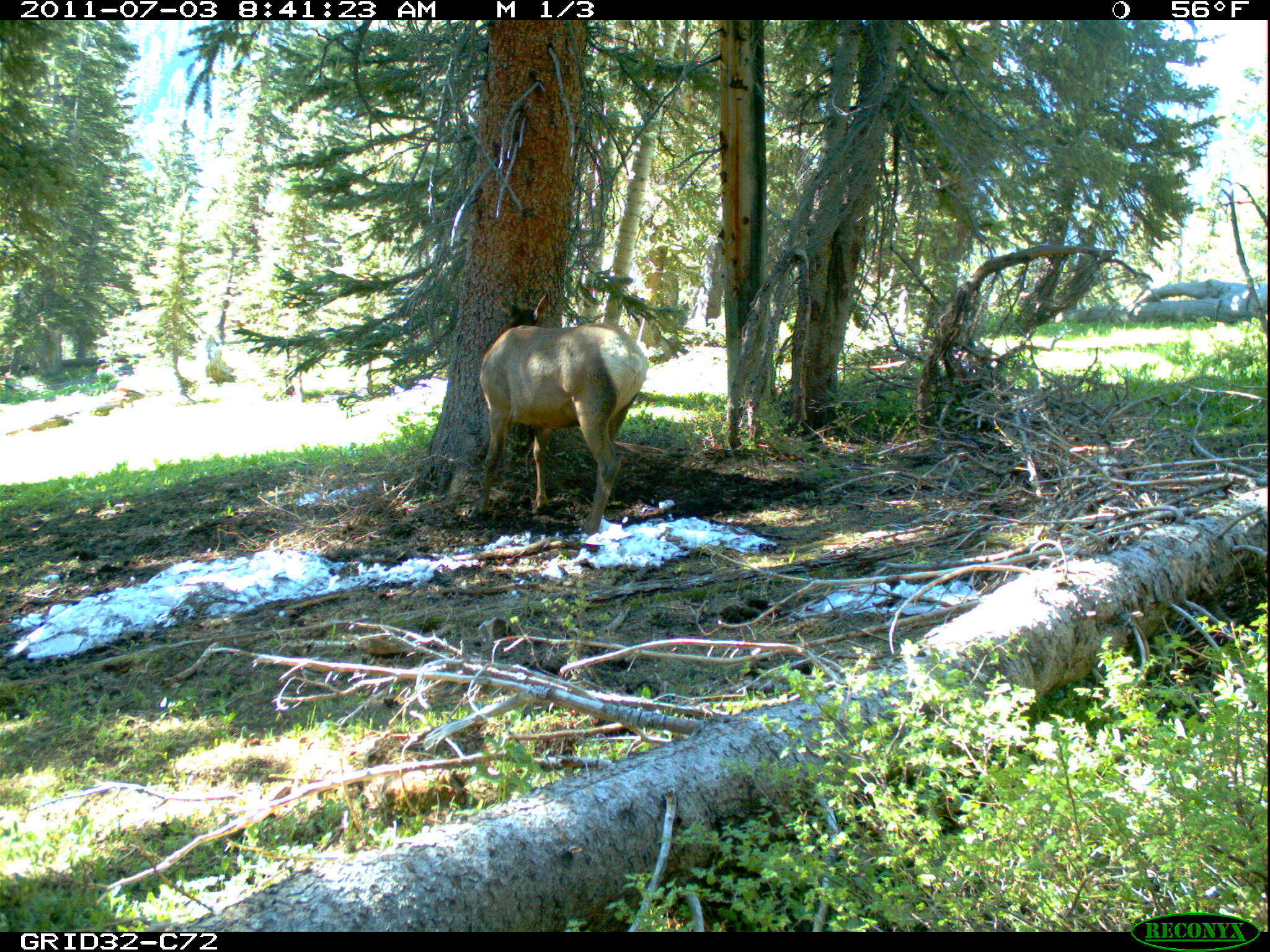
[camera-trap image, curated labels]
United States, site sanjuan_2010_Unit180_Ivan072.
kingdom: Animalia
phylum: Chordata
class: Mammalia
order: Artiodactyla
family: Cervidae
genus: Cervus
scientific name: Cervus elaphus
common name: red deer